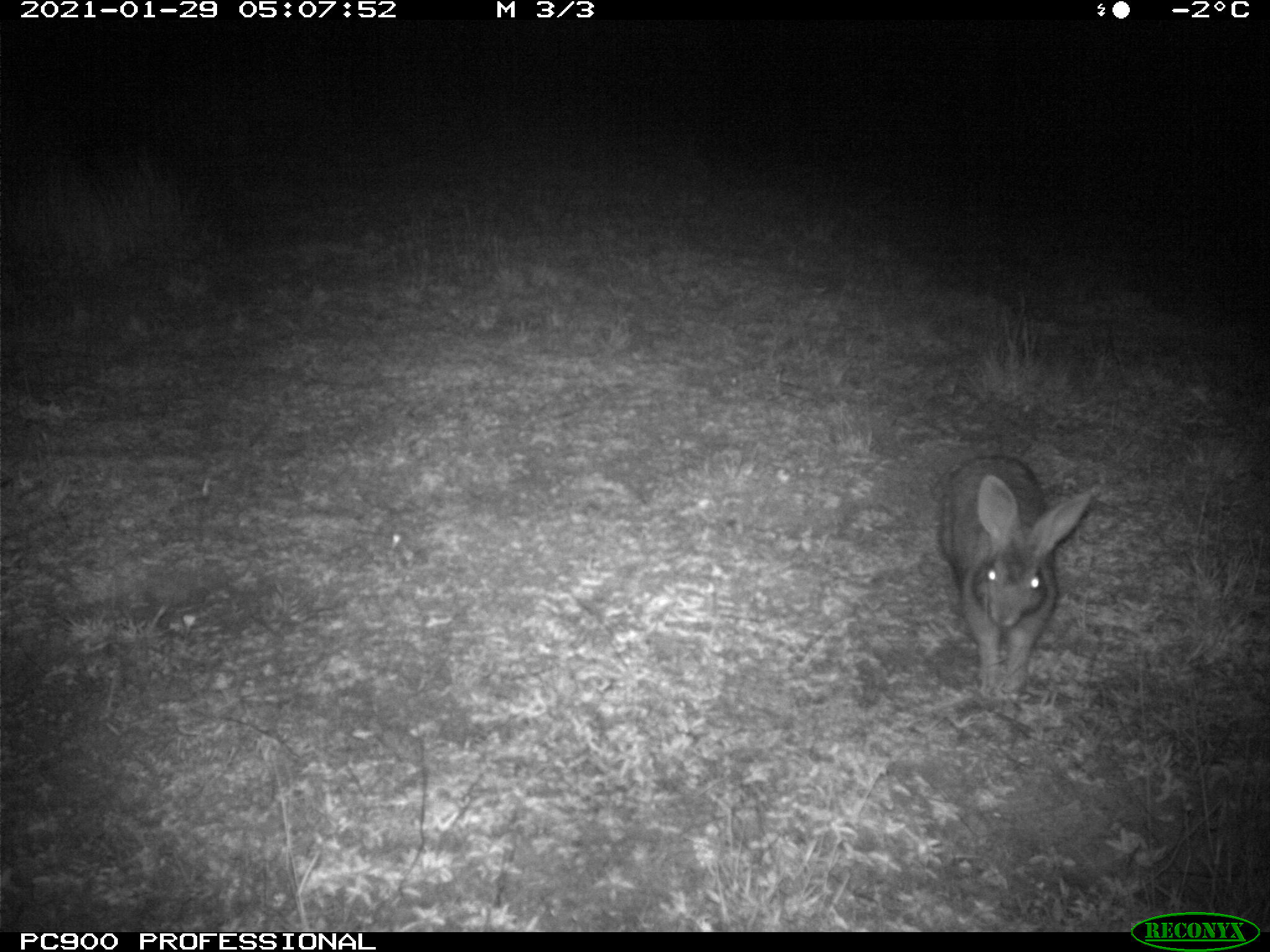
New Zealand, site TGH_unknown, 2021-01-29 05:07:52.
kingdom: Animalia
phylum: Chordata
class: Mammalia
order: Lagomorpha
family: Leporidae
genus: Oryctolagus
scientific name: Oryctolagus cuniculus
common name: european rabbit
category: rabbit